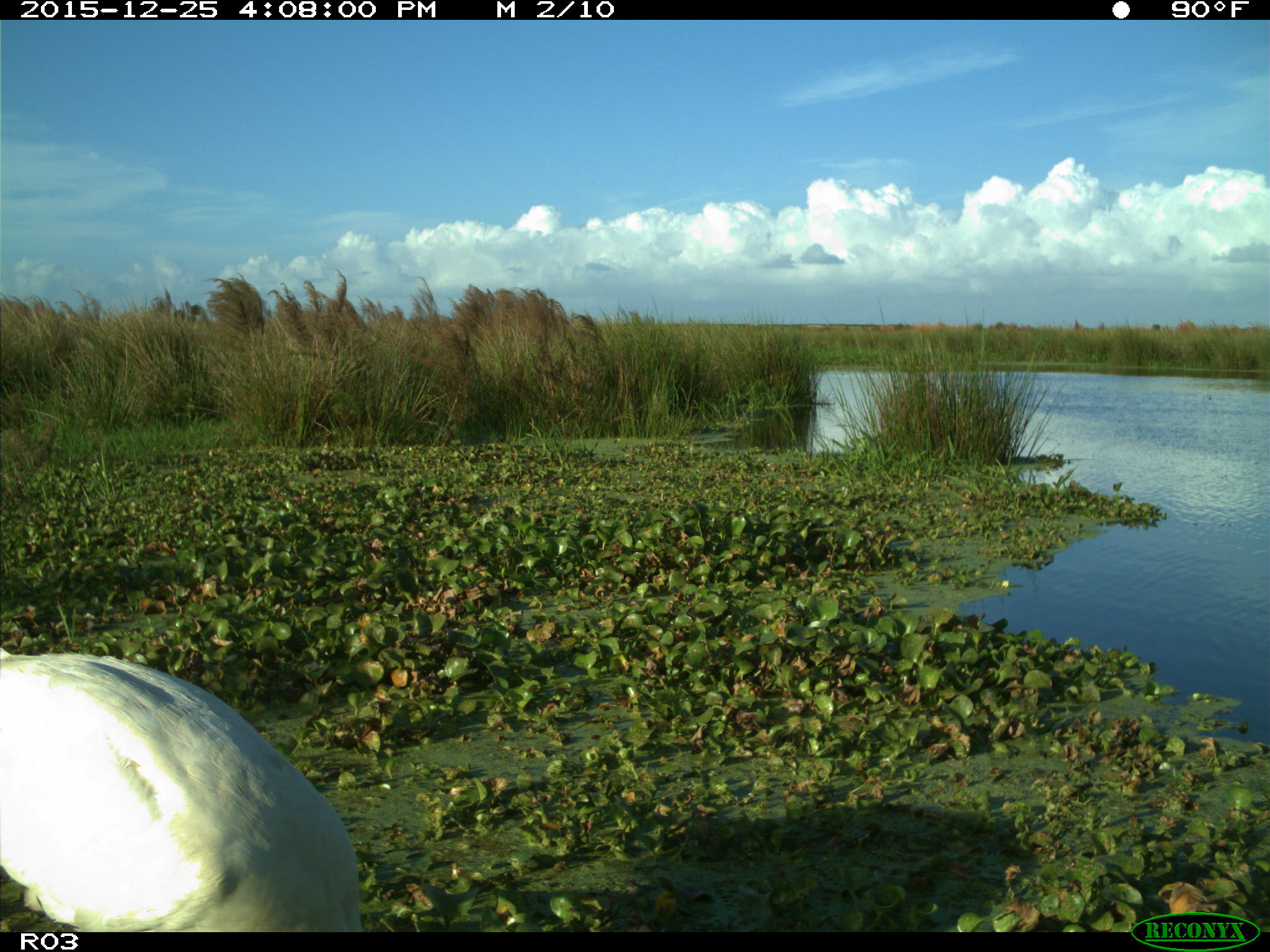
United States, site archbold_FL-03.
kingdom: Animalia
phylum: Chordata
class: Aves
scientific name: Aves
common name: birds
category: unidentified bird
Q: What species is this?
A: Unidentified bird (birds) (Aves).